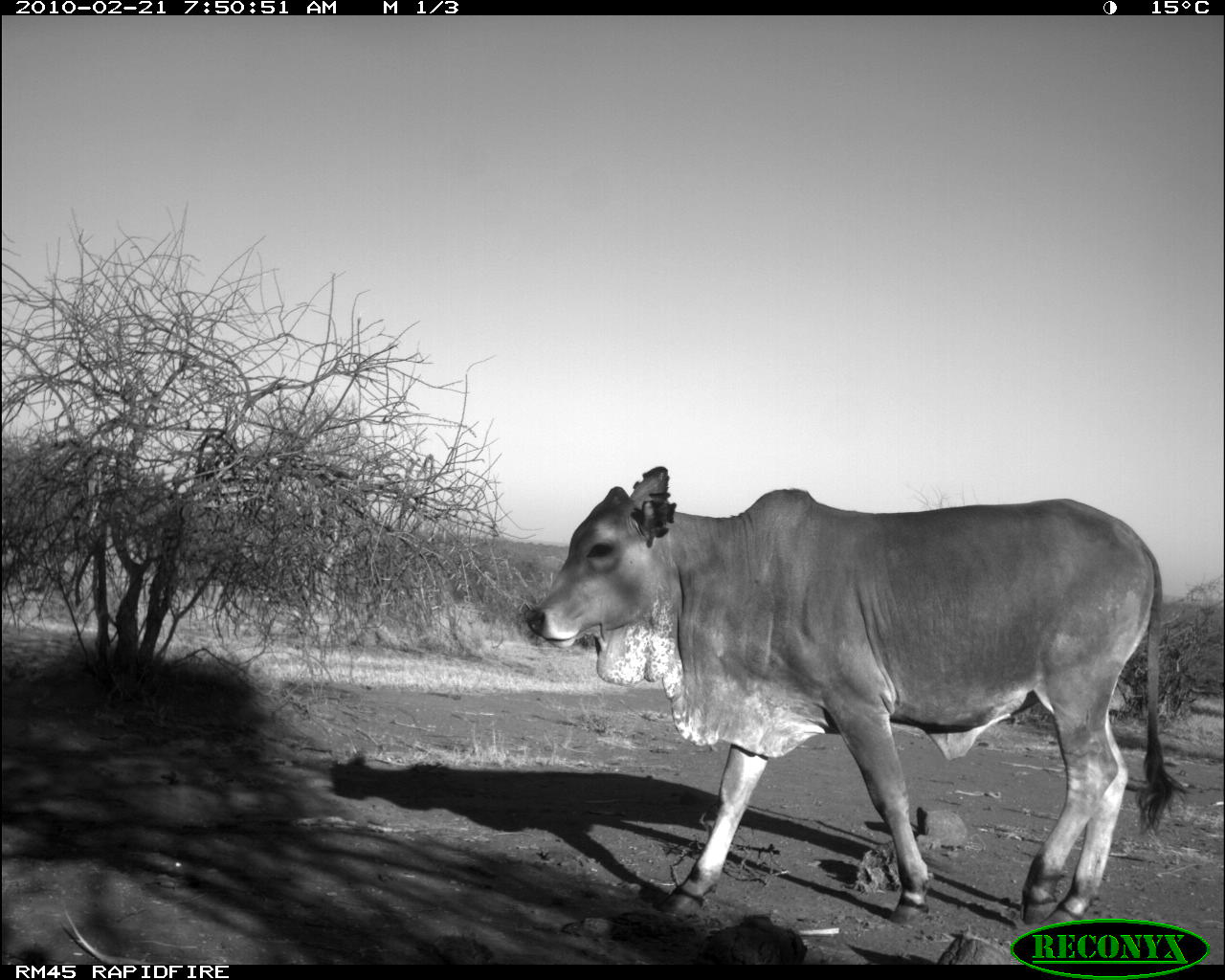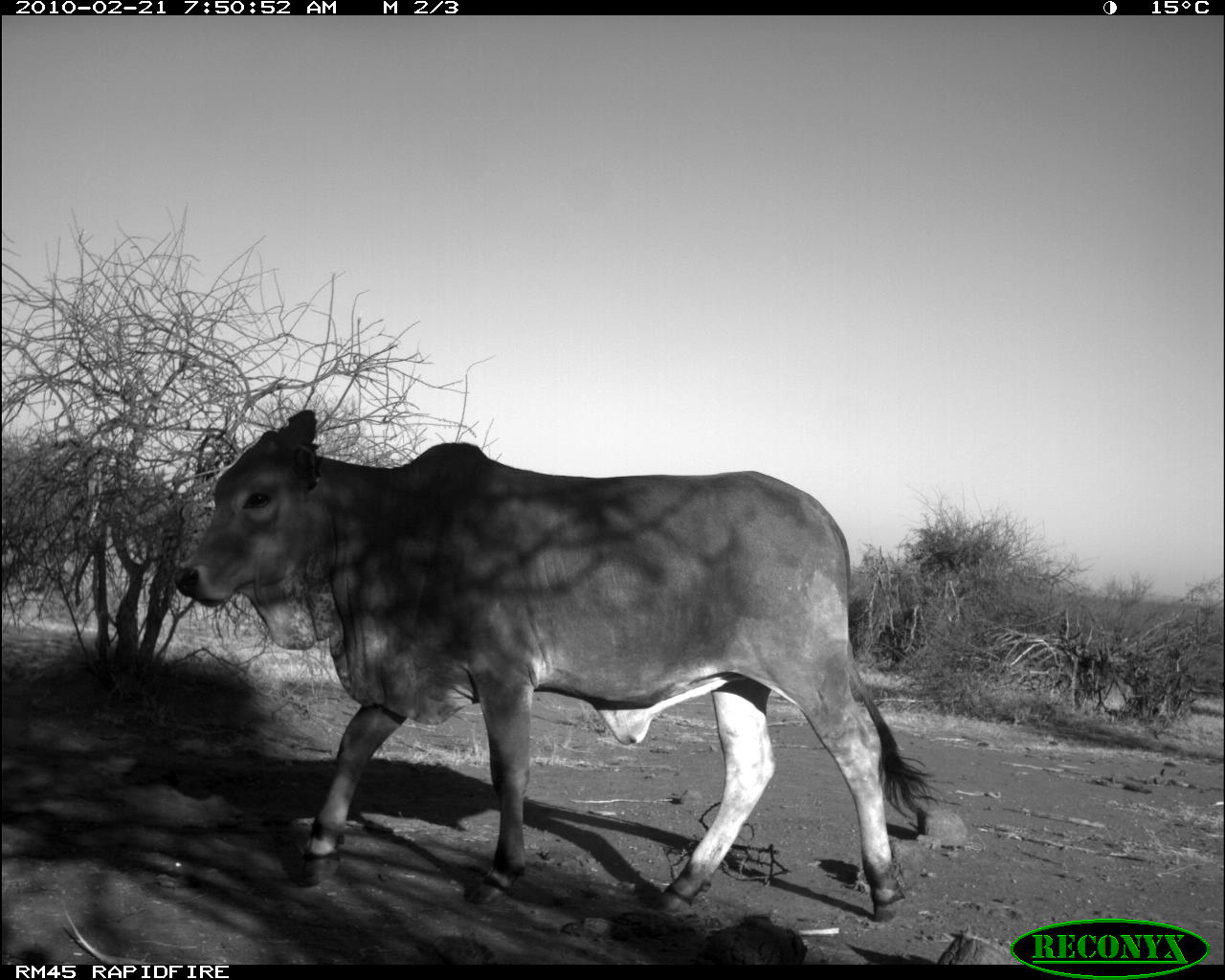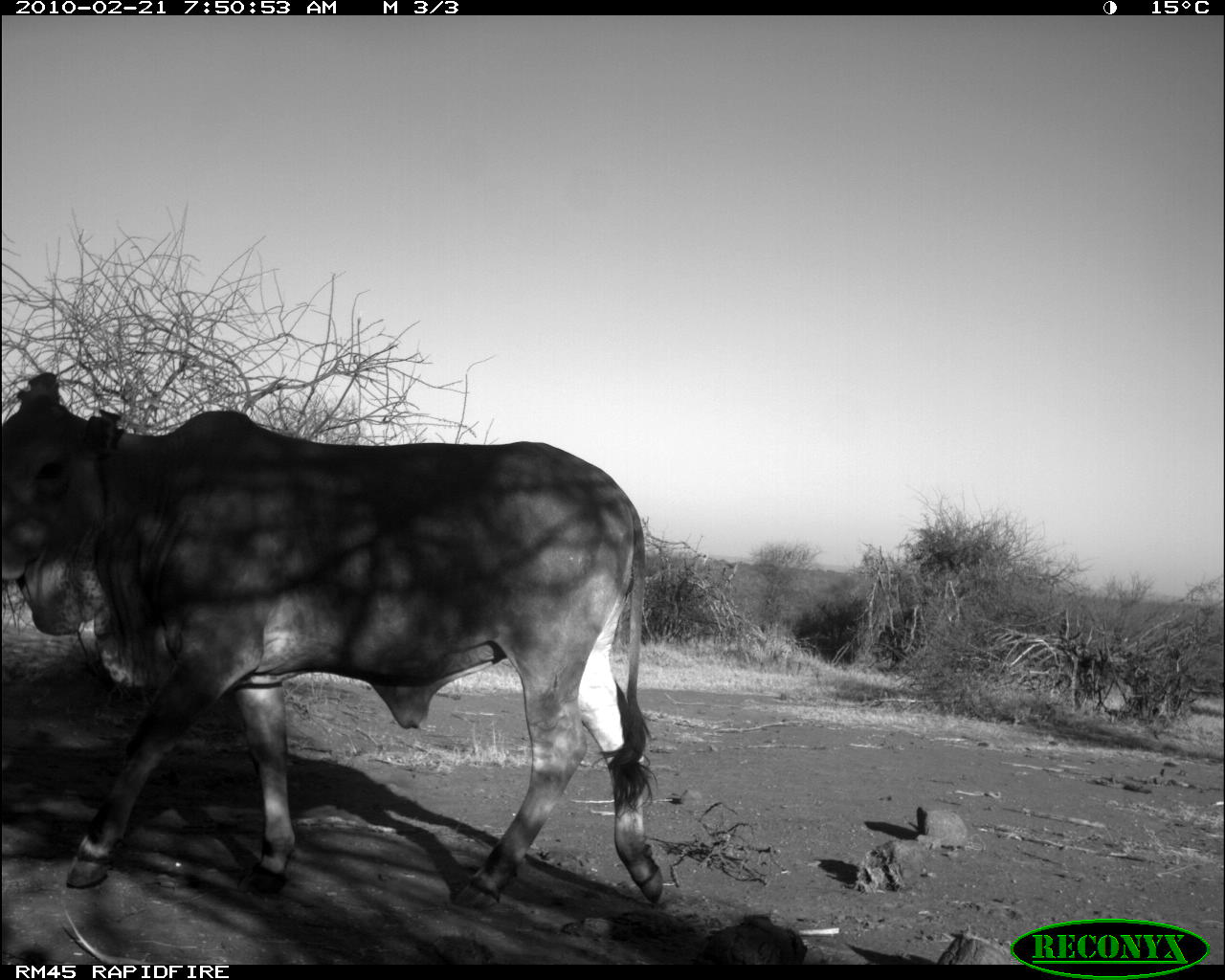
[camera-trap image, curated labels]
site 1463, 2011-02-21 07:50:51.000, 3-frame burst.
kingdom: Animalia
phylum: Chordata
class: Mammalia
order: Artiodactyla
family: Bovidae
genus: Bos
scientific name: Bos taurus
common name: domestic cattle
Bos taurus (domestic cattle), count 1.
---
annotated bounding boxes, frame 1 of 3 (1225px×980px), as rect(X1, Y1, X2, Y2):
bos taurus: rect(521, 462, 1188, 934)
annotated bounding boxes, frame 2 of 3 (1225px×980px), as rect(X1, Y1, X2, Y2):
bos taurus: rect(174, 409, 944, 921)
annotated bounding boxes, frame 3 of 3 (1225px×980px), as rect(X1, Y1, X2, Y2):
bos taurus: rect(0, 372, 665, 911)